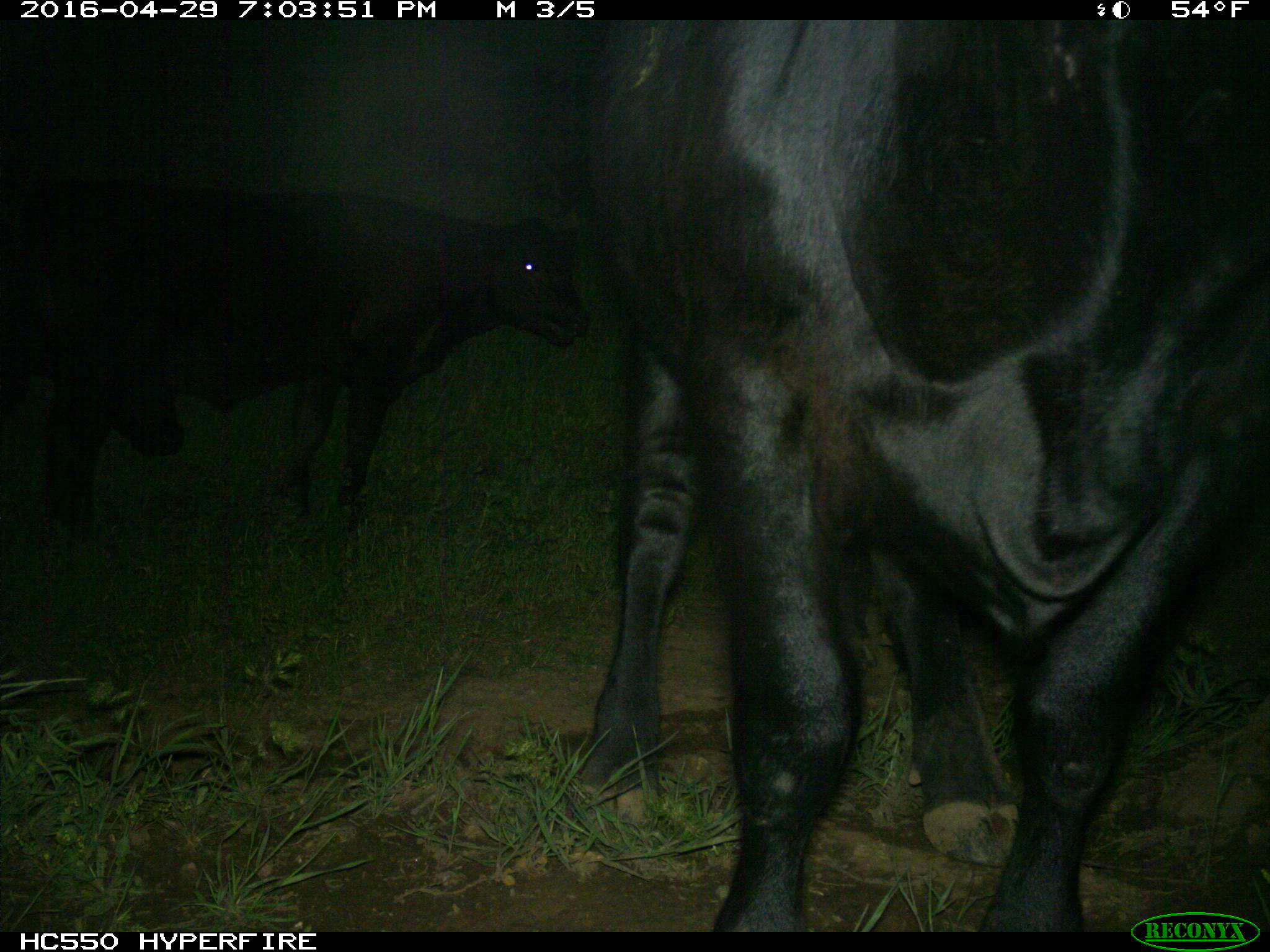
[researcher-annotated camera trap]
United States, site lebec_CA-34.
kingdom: Animalia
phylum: Chordata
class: Mammalia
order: Artiodactyla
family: Bovidae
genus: Bos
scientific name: Bos taurus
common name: domestic cow